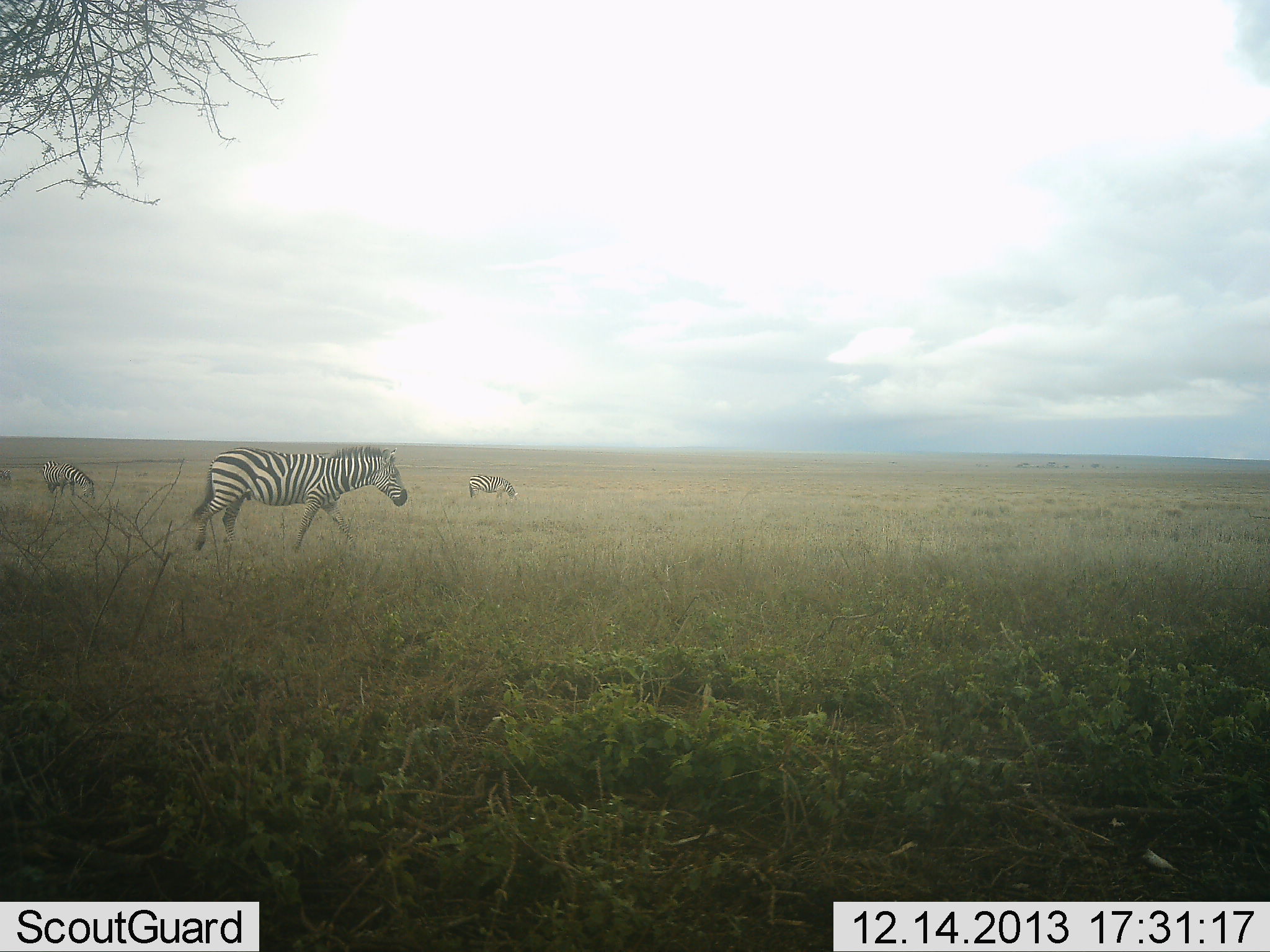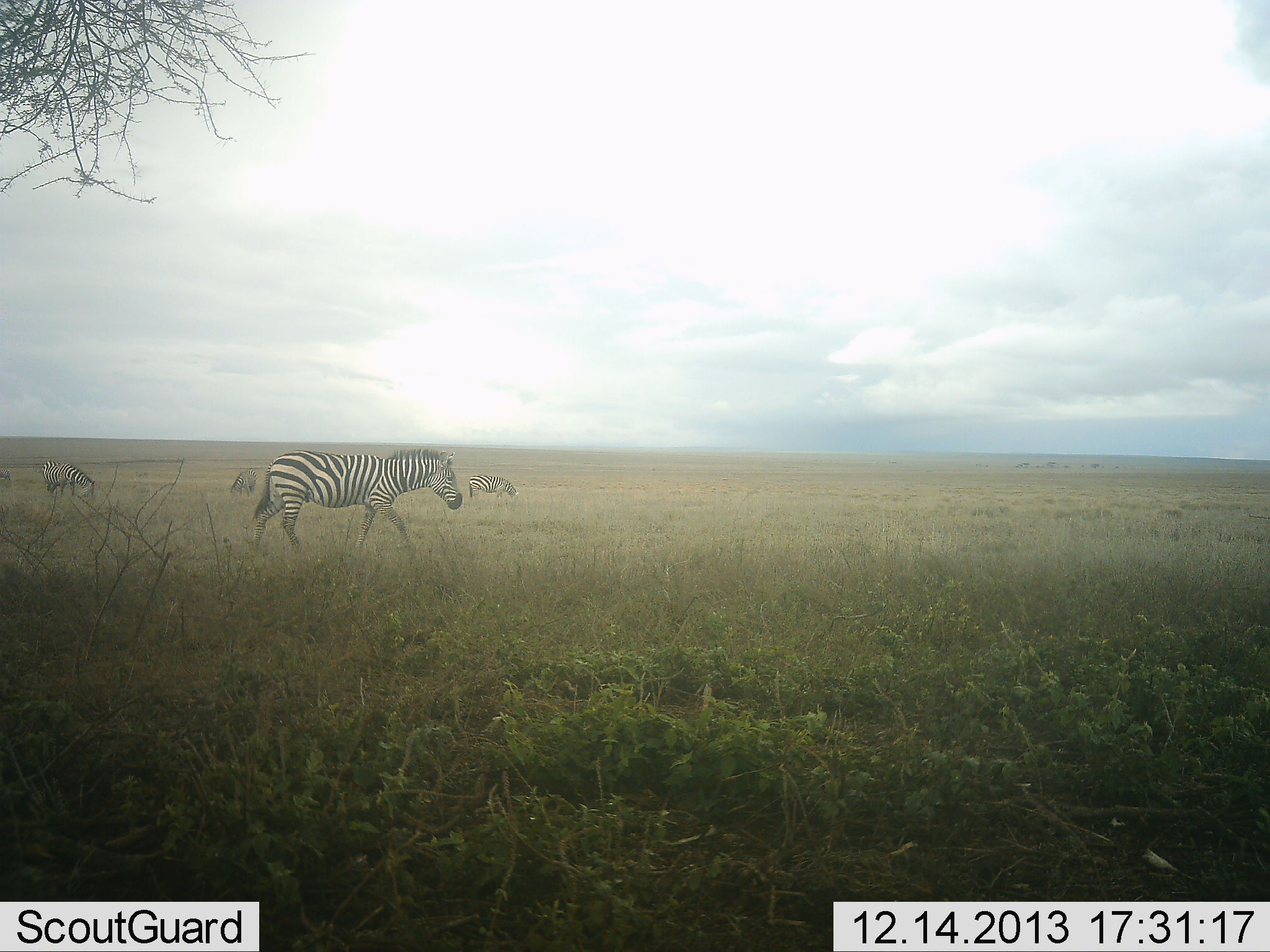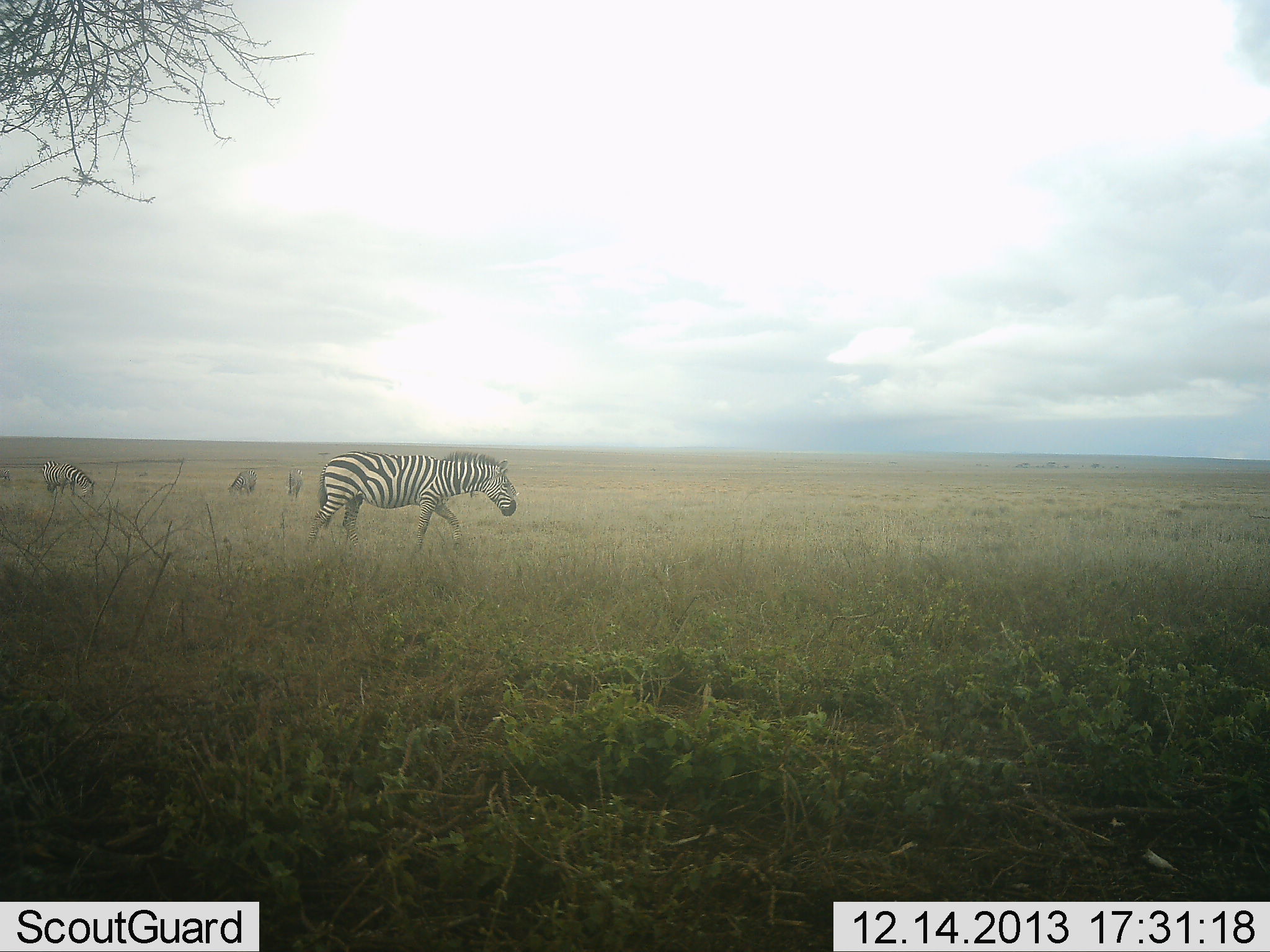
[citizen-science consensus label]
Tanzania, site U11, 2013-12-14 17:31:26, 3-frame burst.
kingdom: Animalia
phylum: Chordata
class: Mammalia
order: Perissodactyla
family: Equidae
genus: Equus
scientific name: Equus quagga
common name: plains zebra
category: zebra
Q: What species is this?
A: Zebra (plains zebra) (Equus quagga).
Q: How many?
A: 5.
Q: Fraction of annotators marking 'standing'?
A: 60%.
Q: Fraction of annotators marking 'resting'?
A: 0%.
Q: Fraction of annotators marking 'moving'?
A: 100%.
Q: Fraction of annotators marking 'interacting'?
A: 0%.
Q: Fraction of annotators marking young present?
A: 0%.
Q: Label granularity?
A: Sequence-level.